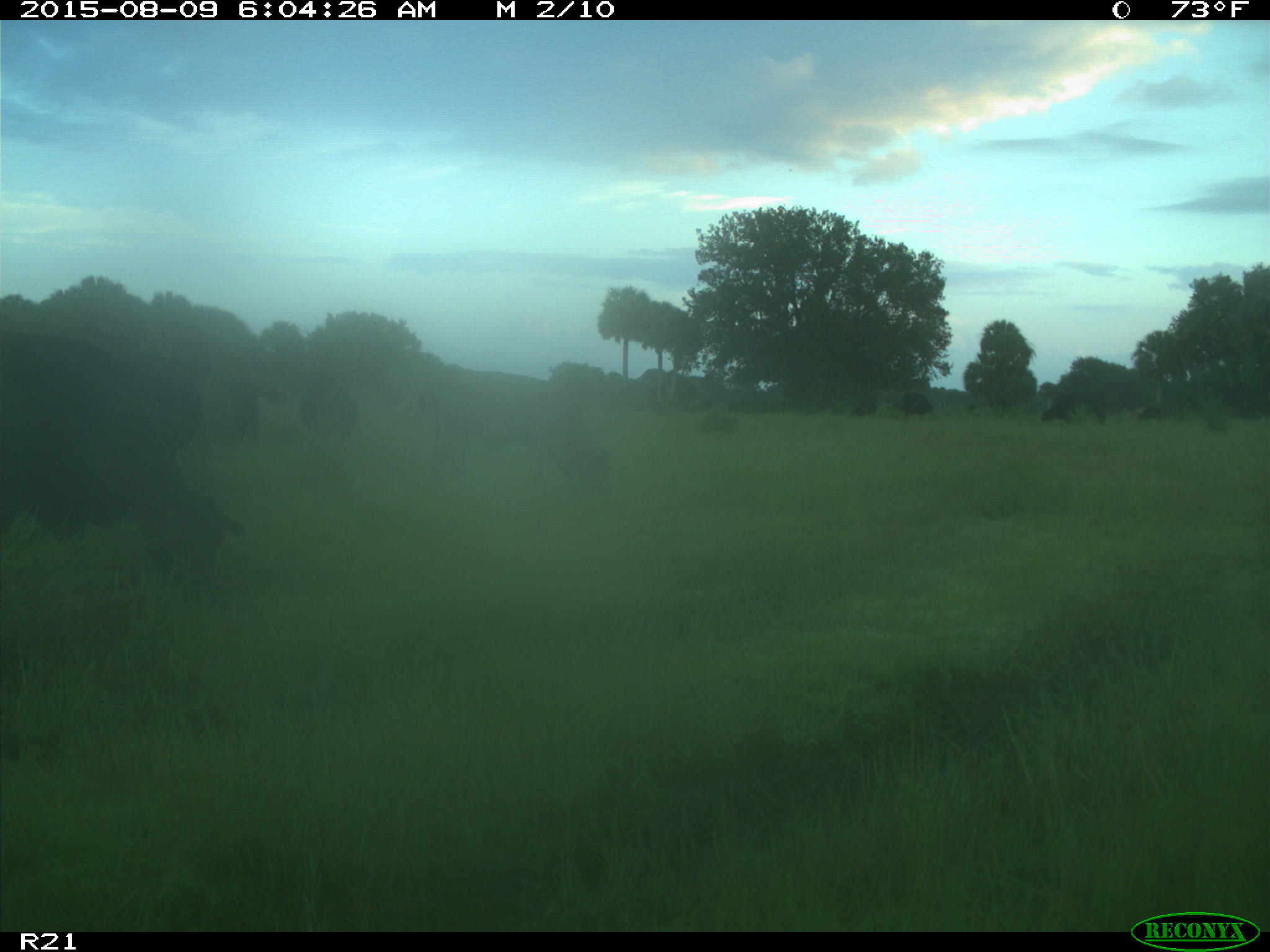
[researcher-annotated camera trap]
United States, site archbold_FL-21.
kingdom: Animalia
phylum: Chordata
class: Mammalia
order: Artiodactyla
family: Bovidae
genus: Bos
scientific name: Bos taurus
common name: domestic cow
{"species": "Bos taurus (domestic cow)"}